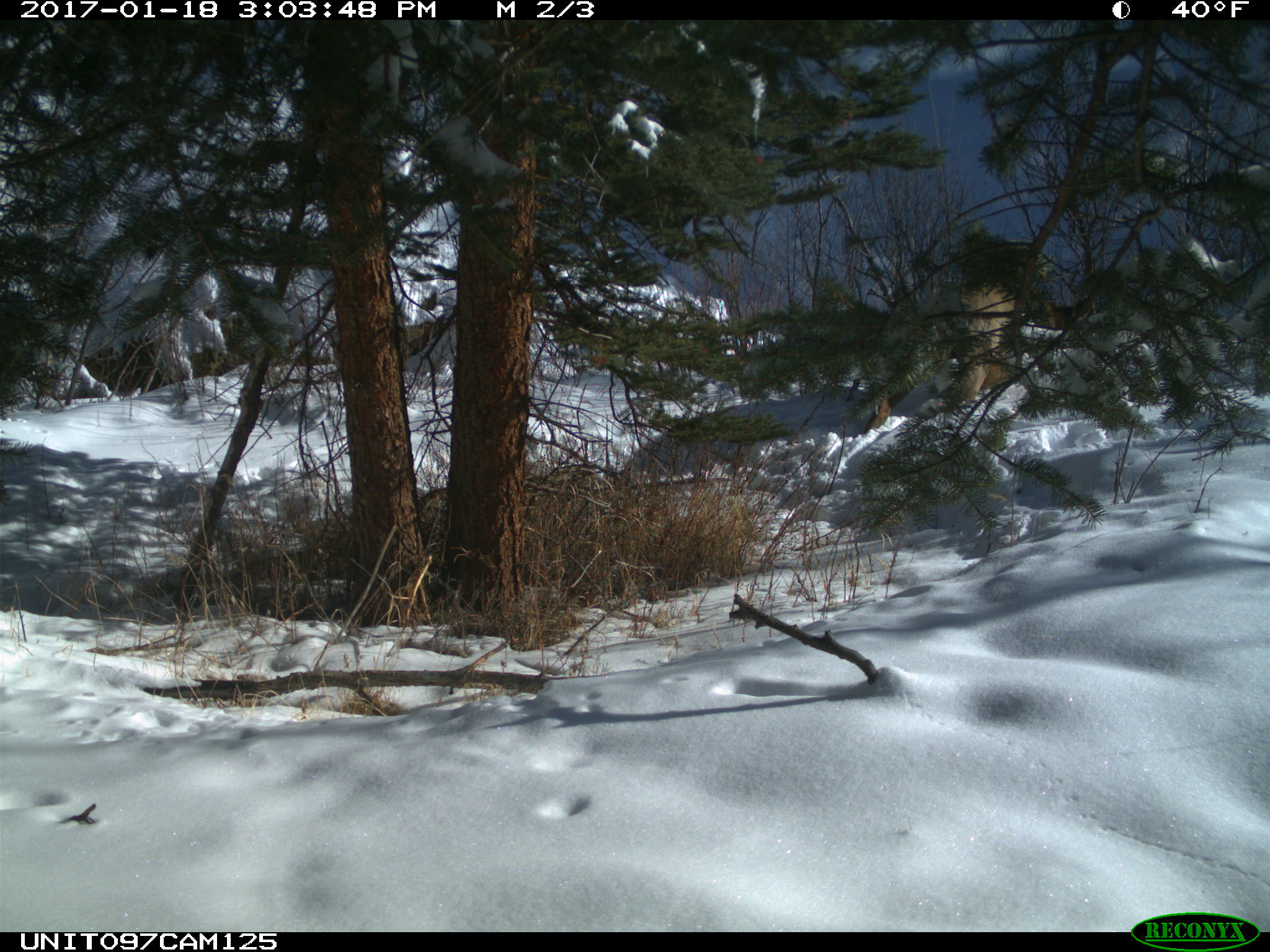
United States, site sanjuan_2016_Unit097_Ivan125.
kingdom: Animalia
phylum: Chordata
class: Mammalia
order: Artiodactyla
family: Cervidae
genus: Cervus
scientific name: Cervus elaphus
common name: red deer